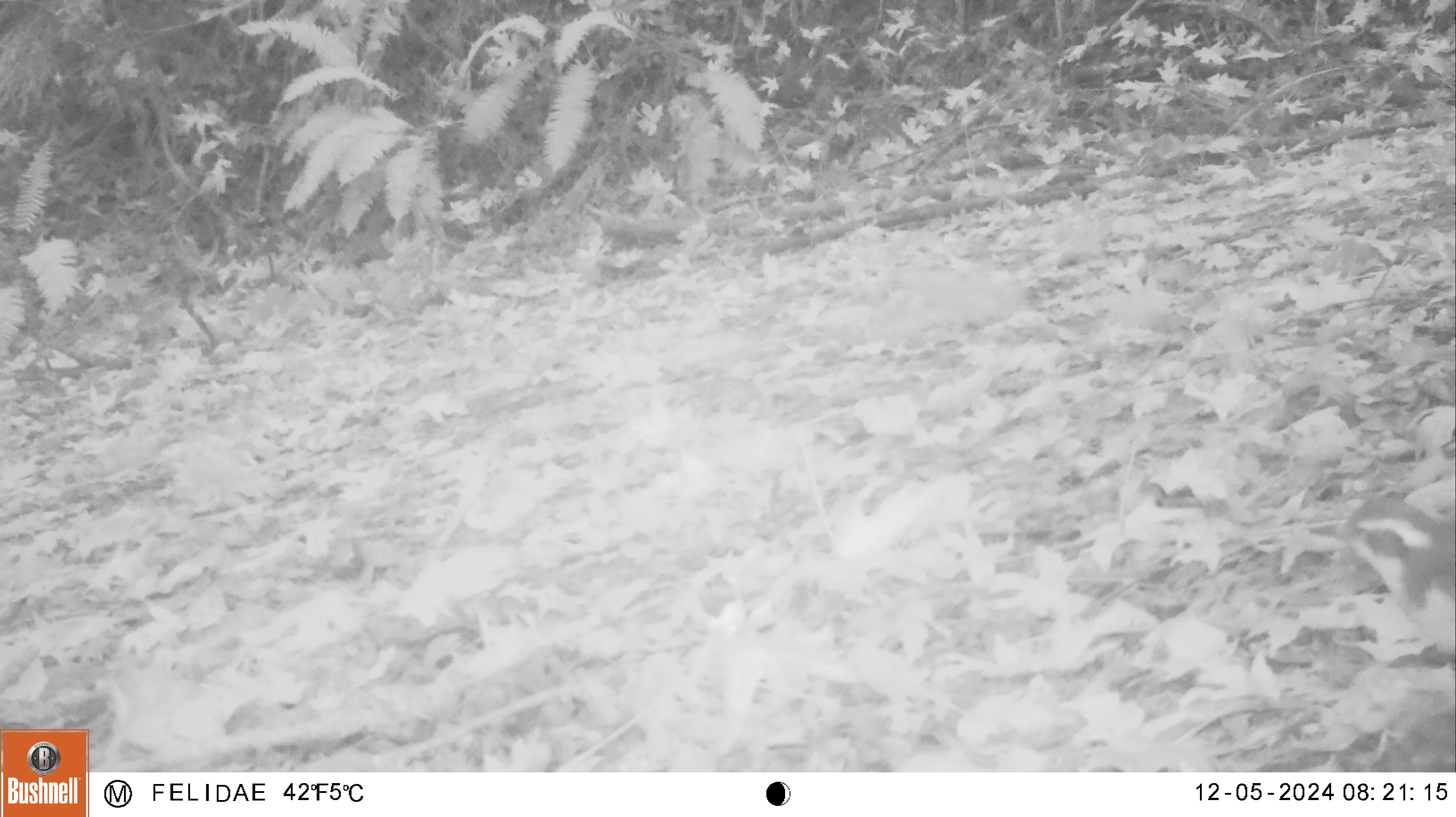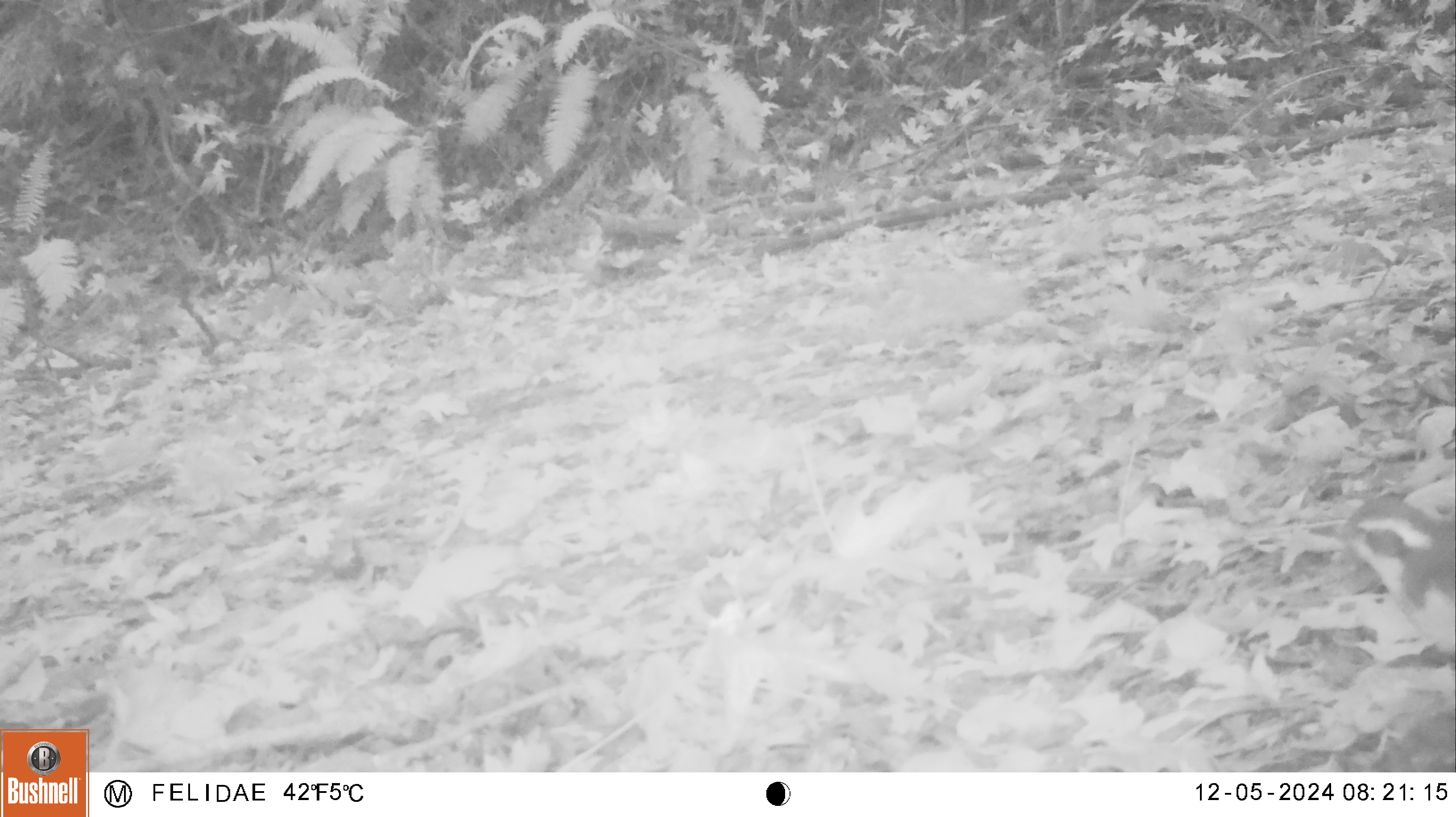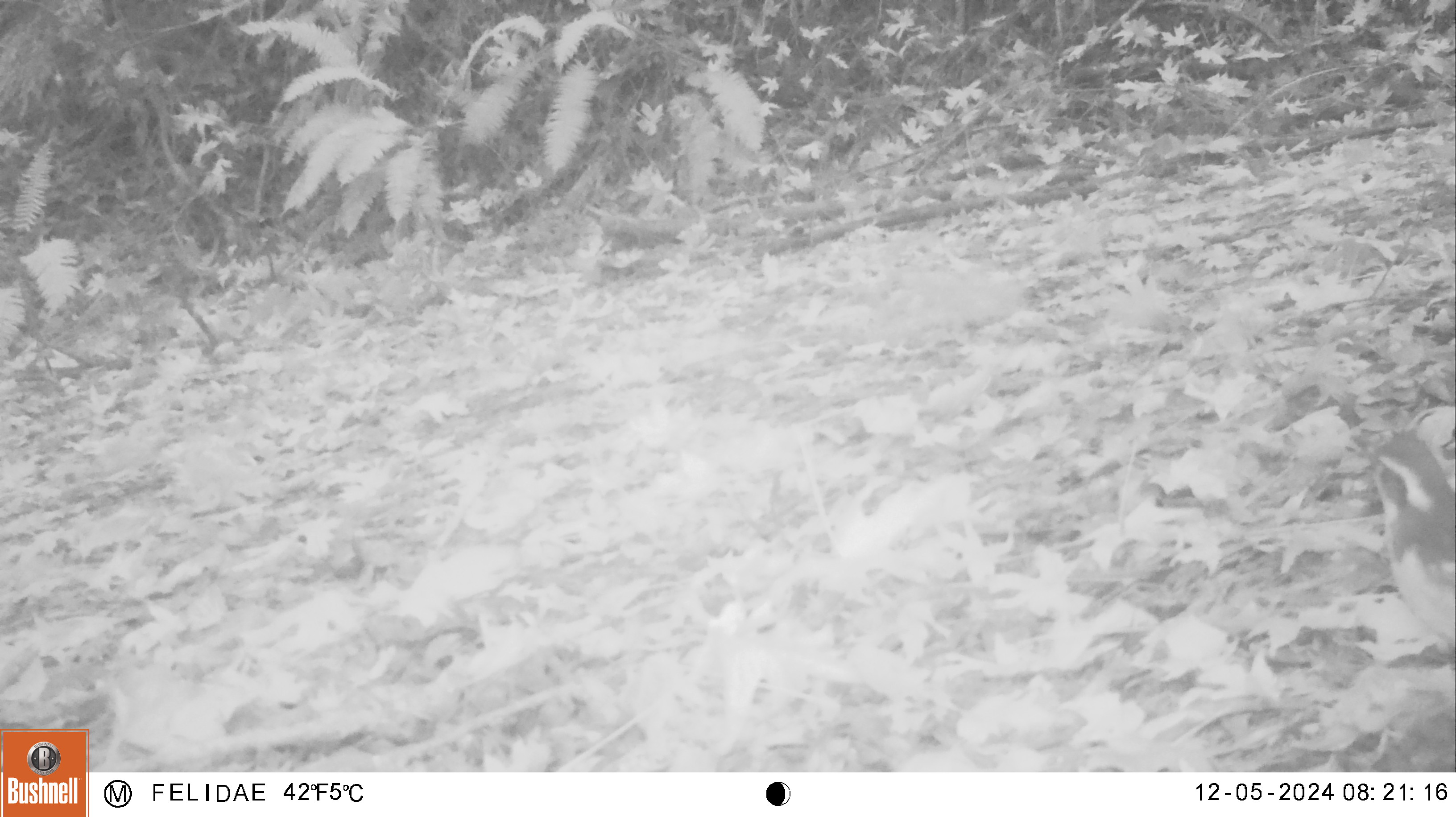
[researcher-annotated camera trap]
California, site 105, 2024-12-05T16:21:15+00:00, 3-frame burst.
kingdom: Animalia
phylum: Chordata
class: Aves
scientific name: Aves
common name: bird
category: unknown bird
Unknown bird (bird) (Aves).